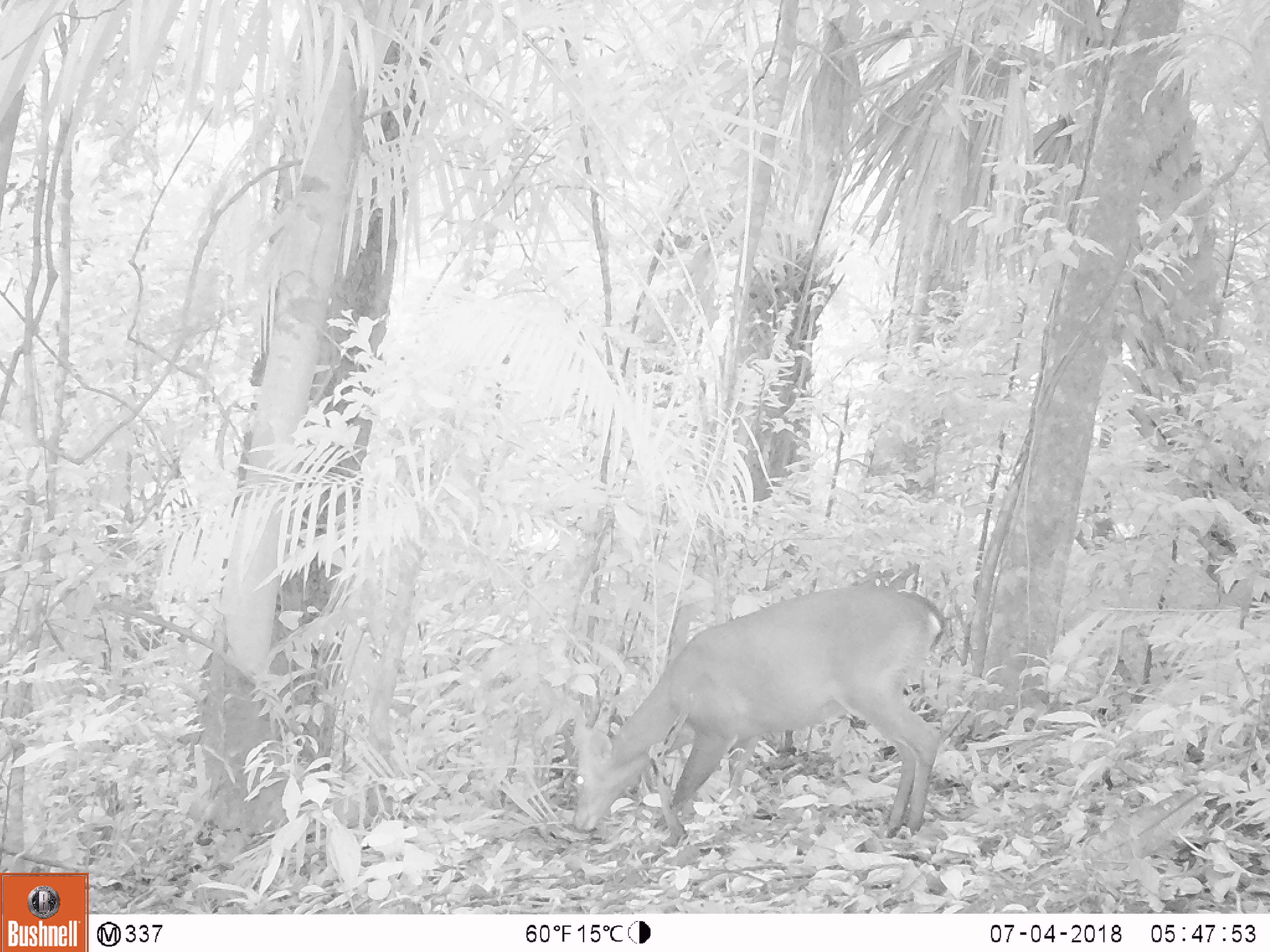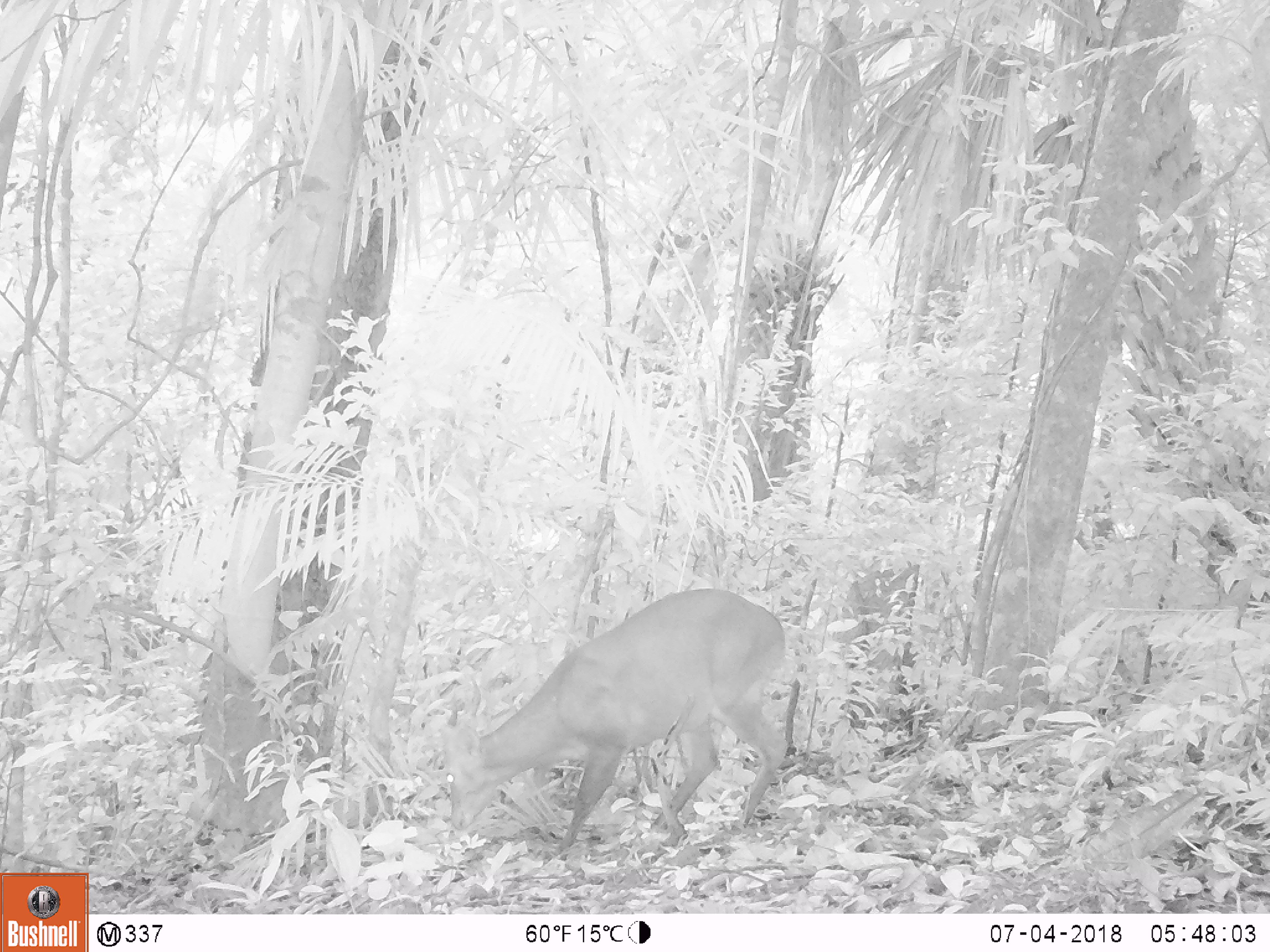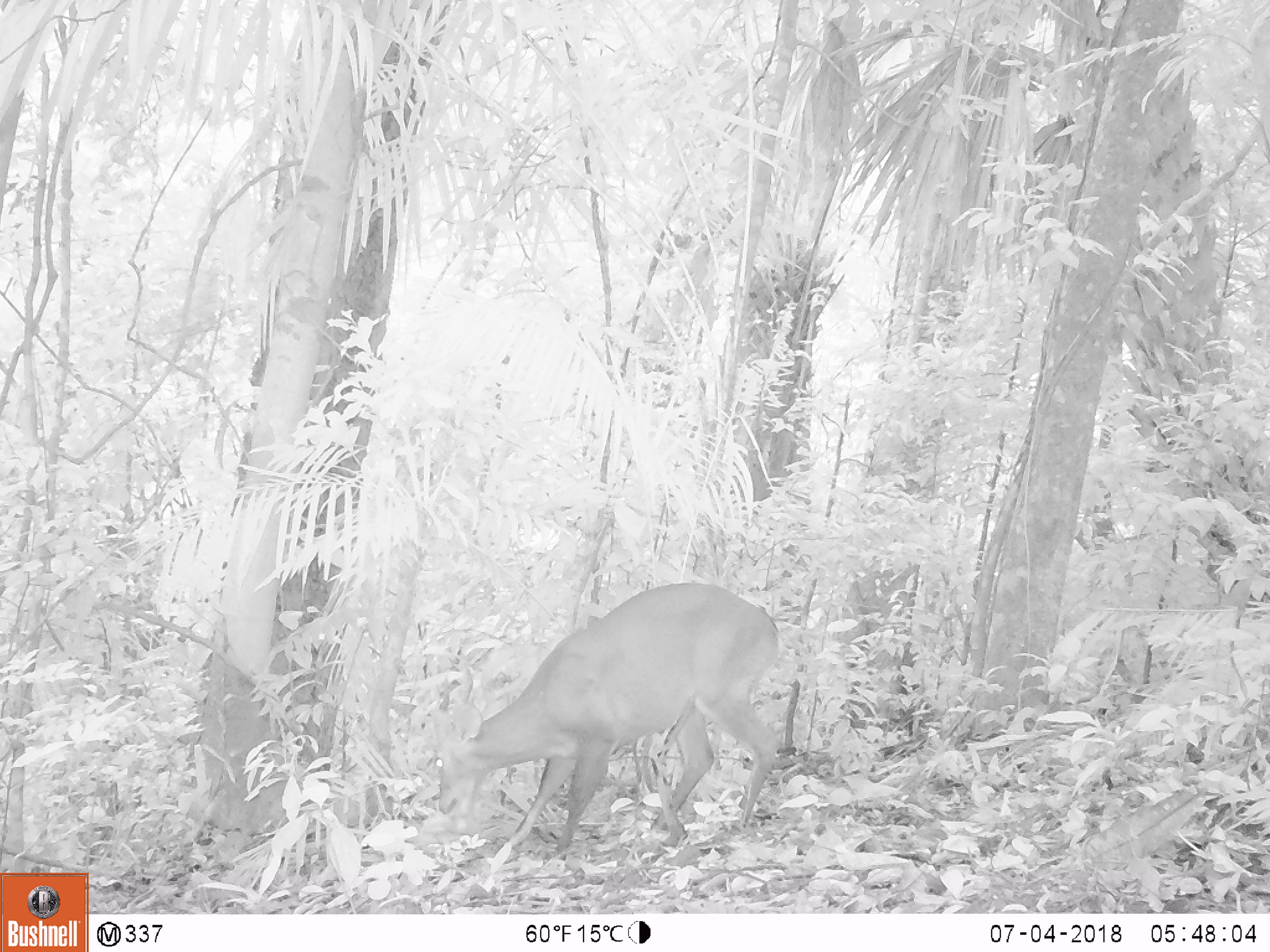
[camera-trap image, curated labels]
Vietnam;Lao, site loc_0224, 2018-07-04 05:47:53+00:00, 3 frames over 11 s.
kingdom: Animalia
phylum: Chordata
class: Mammalia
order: Artiodactyla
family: Cervidae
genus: Muntiacus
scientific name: Muntiacus vuquangensis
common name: large-antlered muntjac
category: large antlered muntjac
Large antlered muntjac (large-antlered muntjac) (Muntiacus vuquangensis). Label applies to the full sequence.